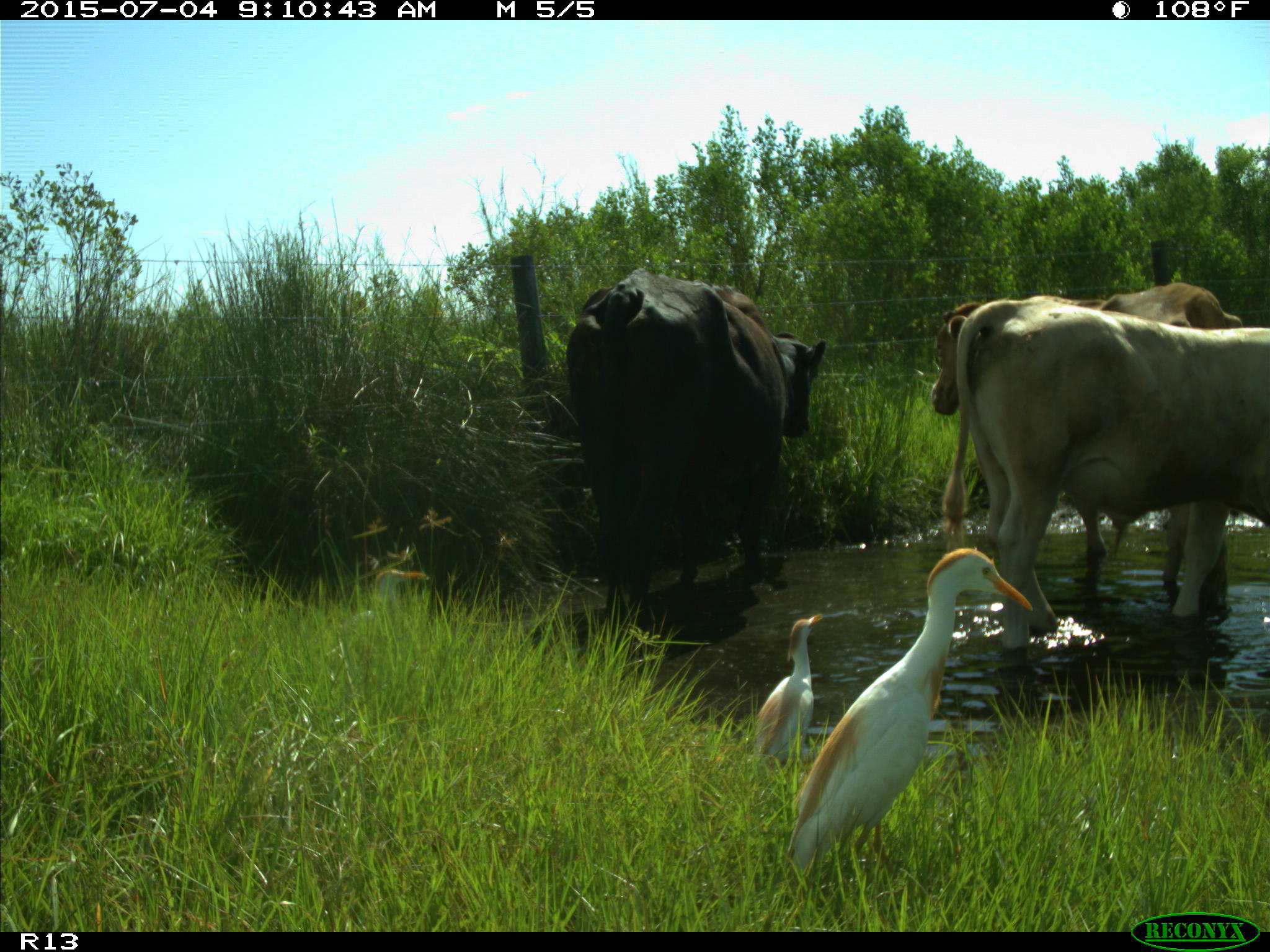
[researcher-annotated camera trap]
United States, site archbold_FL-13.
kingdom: Animalia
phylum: Chordata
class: Mammalia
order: Artiodactyla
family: Bovidae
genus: Bos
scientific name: Bos taurus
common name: domestic cow